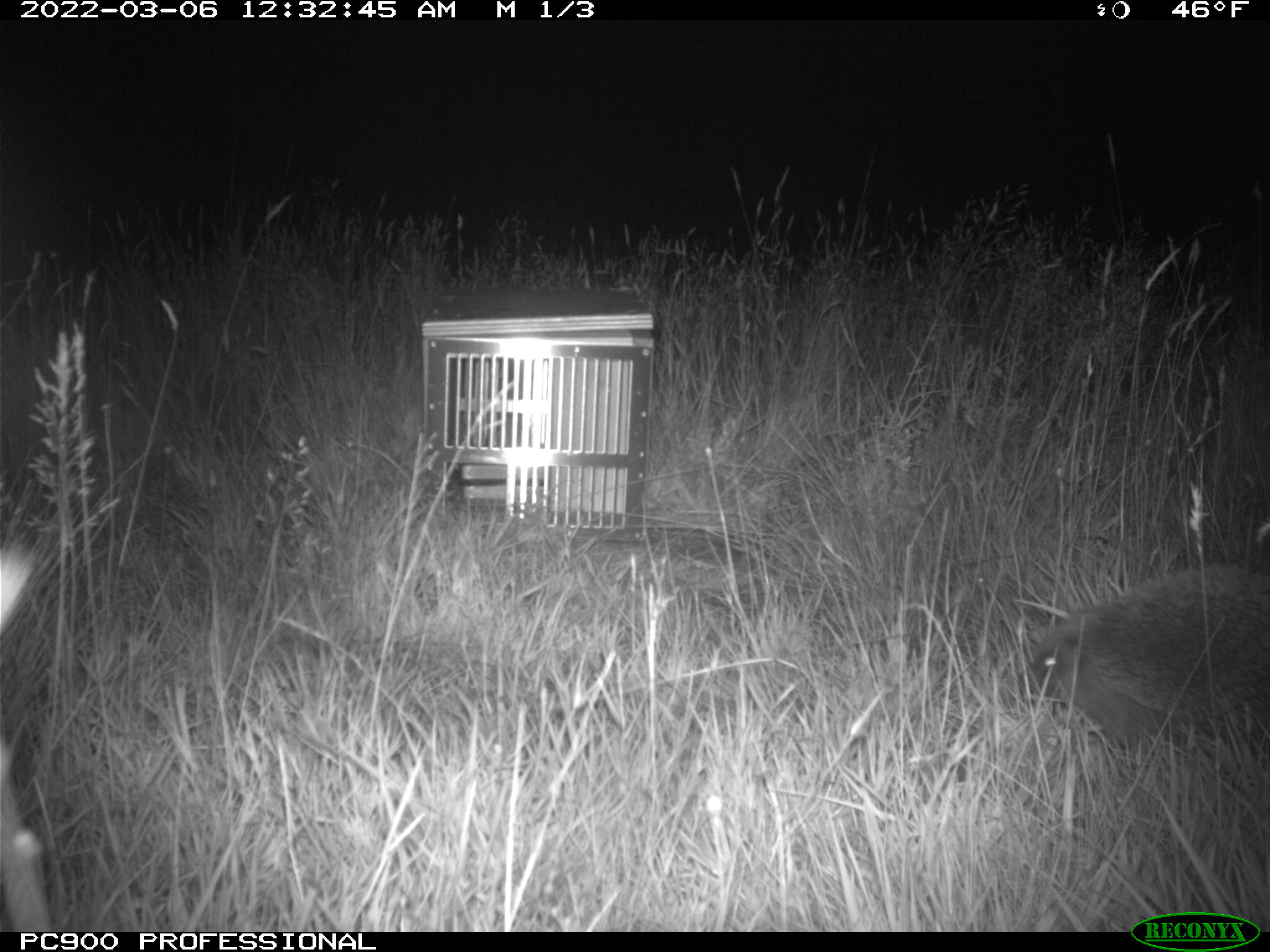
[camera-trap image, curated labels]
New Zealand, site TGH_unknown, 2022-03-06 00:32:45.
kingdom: Animalia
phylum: Chordata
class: Mammalia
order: Eulipotyphla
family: Erinaceidae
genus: Erinaceus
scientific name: Erinaceus europaeus europaeus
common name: european hedgehog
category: hedgehog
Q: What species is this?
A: Hedgehog (european hedgehog) (Erinaceus europaeus europaeus).